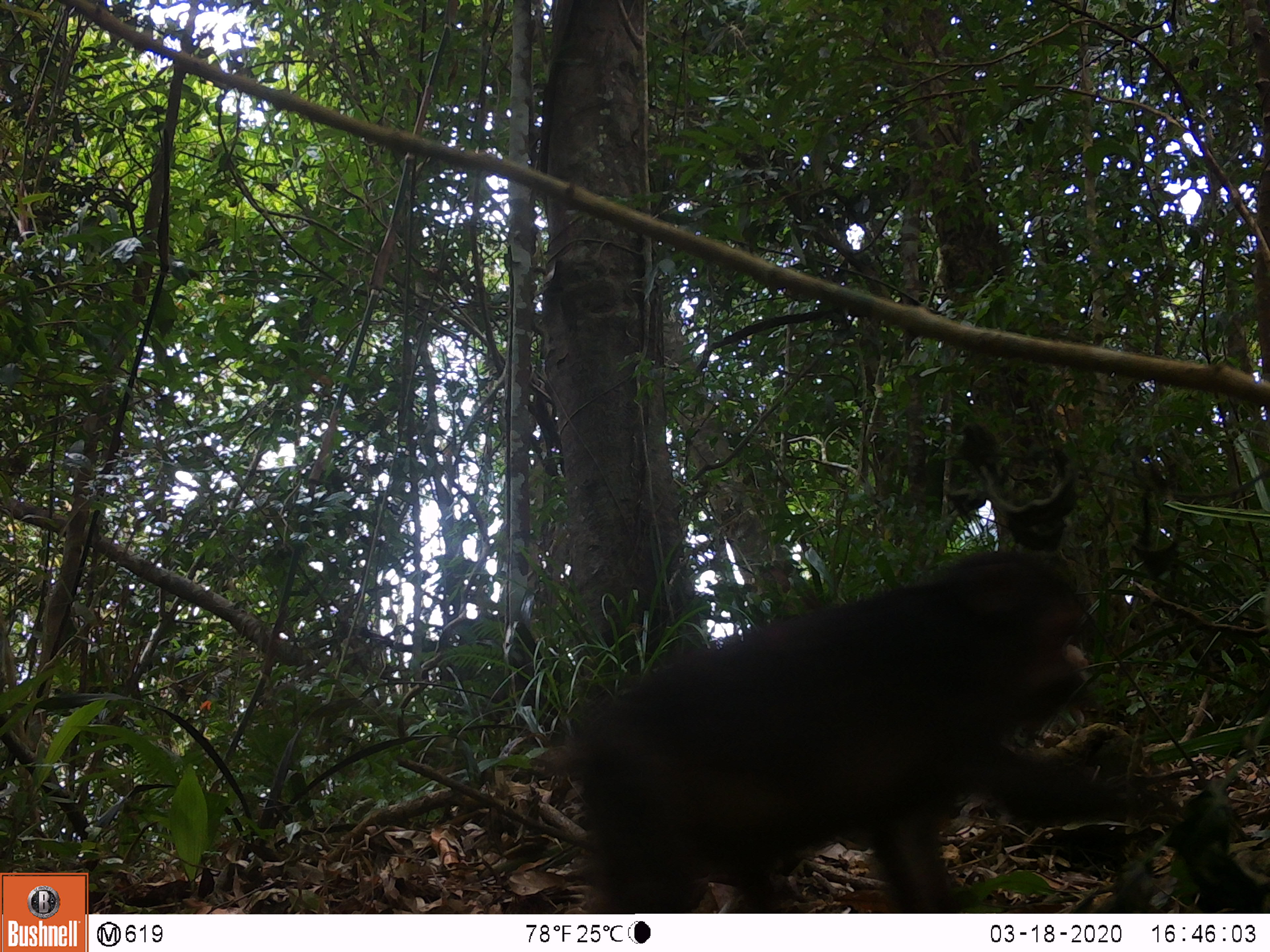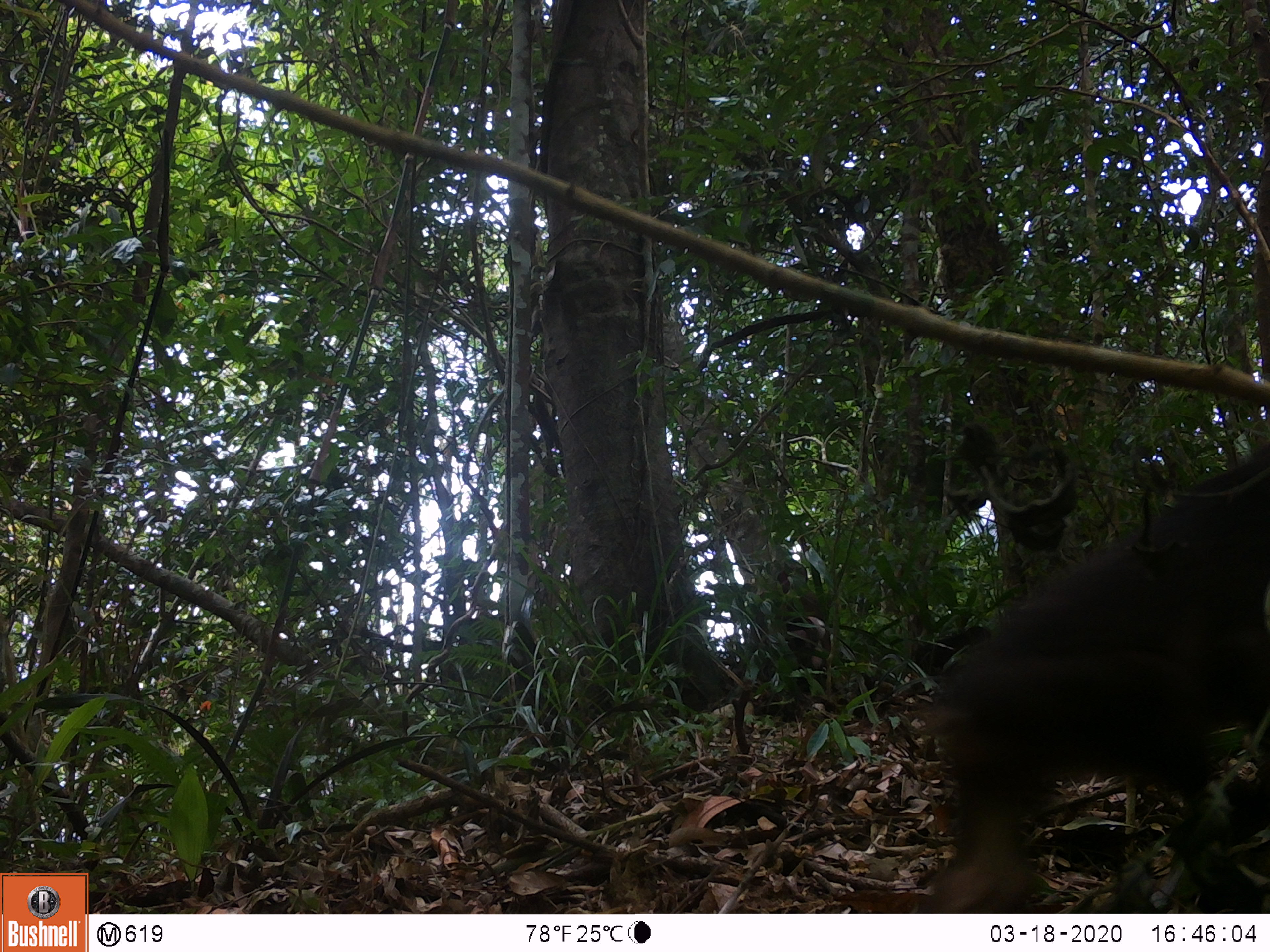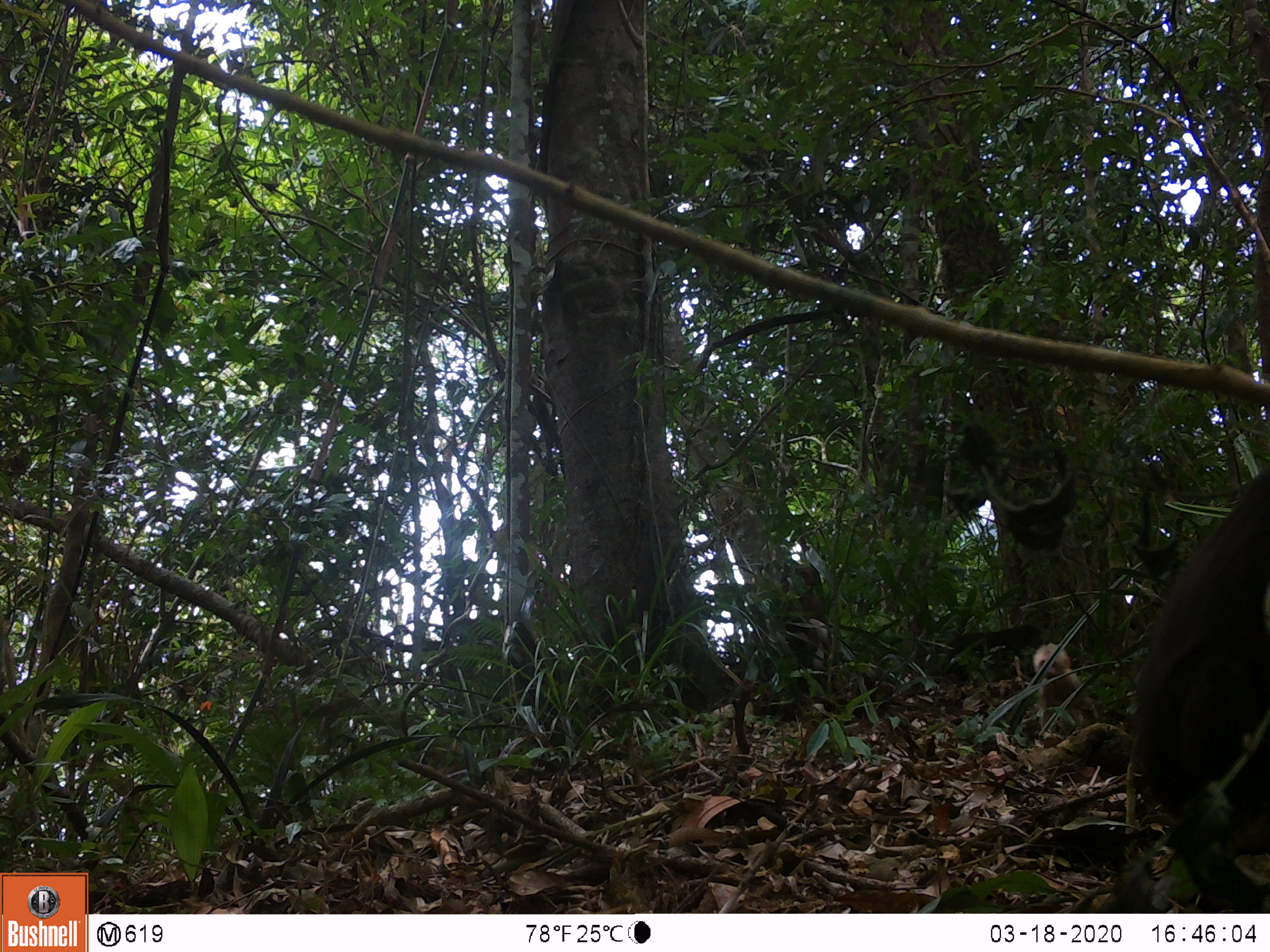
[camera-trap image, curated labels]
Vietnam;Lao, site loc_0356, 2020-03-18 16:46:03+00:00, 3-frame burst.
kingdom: Animalia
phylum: Chordata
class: Mammalia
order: Primates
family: Cercopithecidae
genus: Macaca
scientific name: Macaca arctoides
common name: stump-tailed macaque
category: stump tailed macaque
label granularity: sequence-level